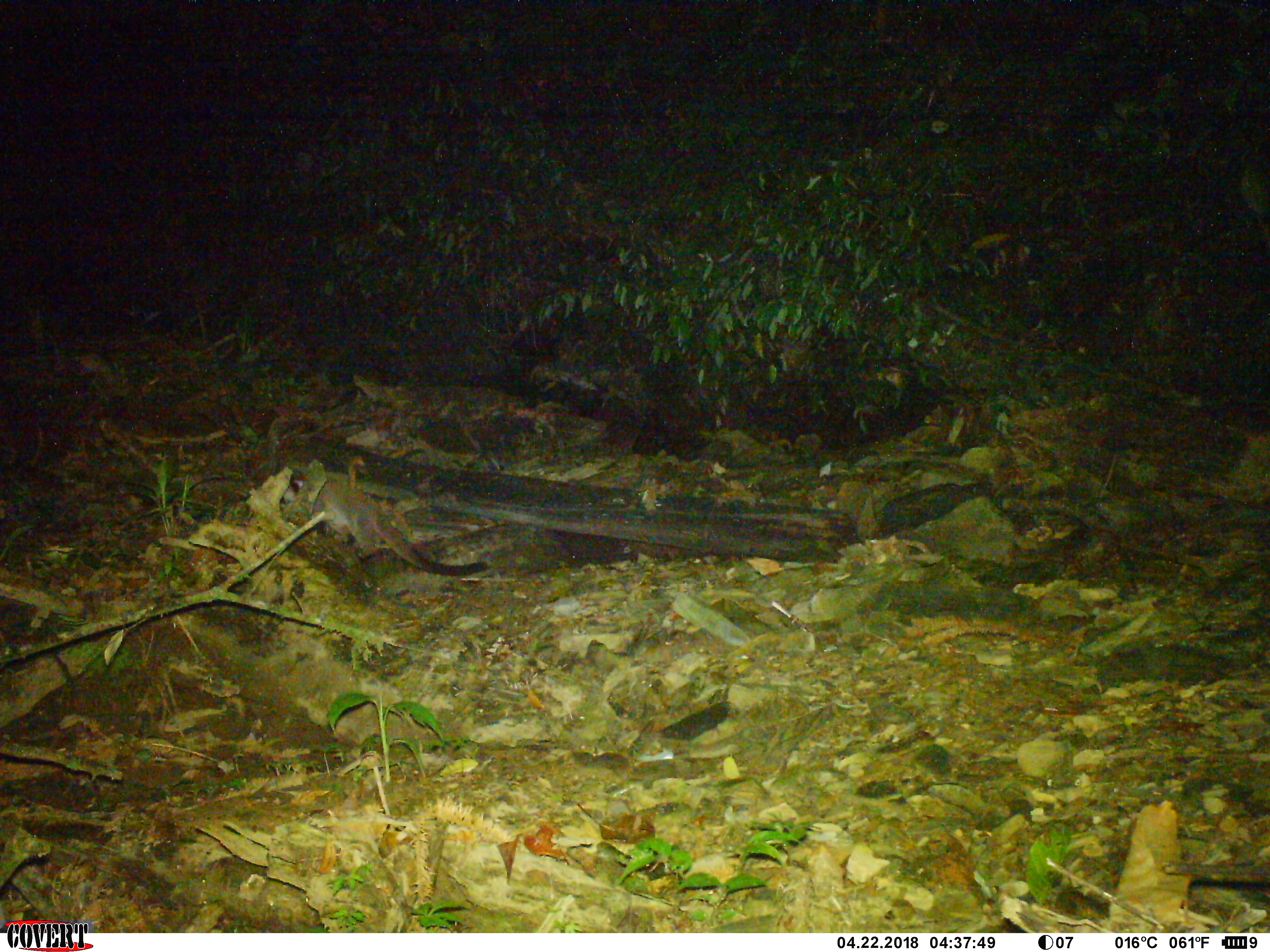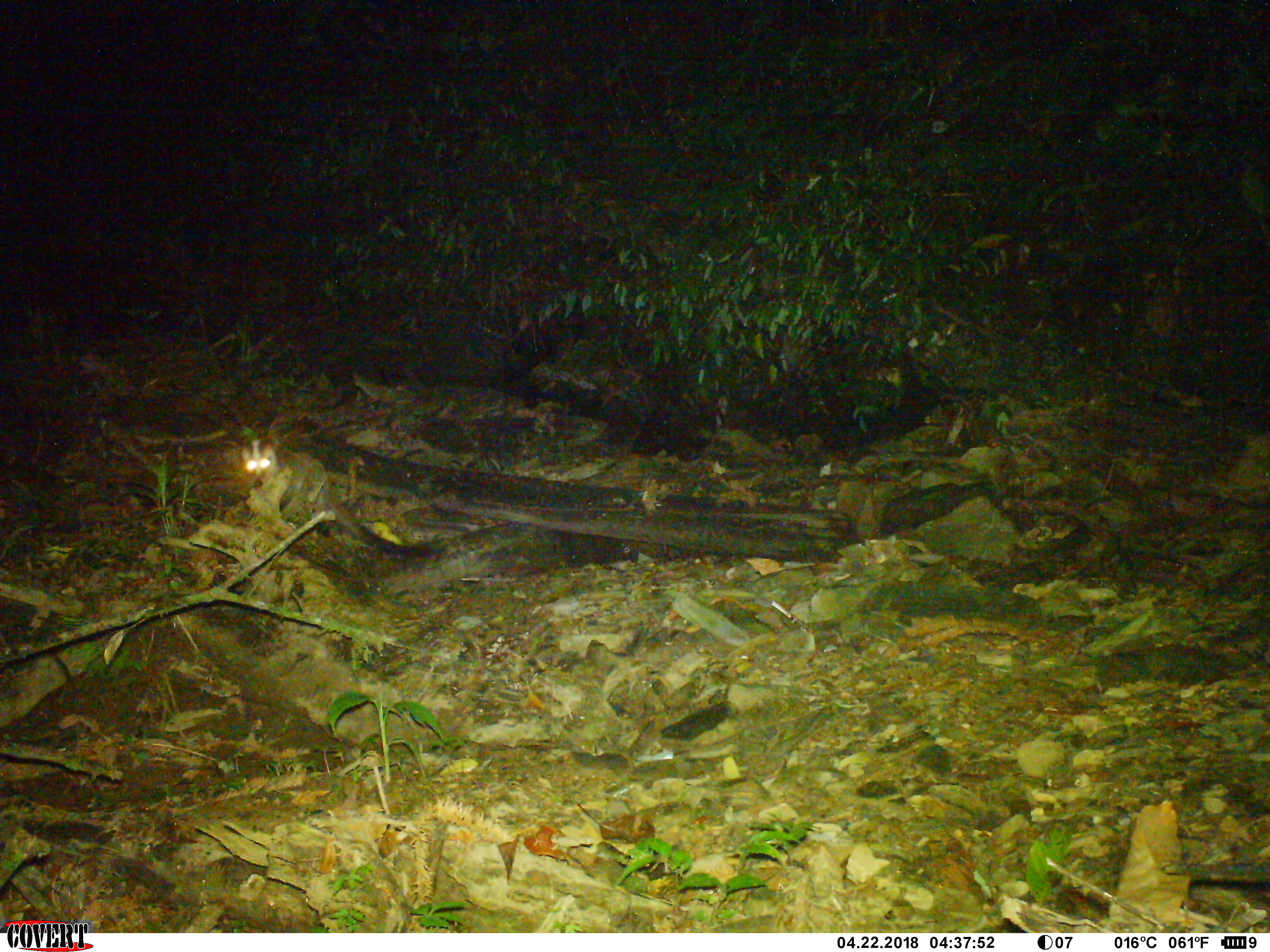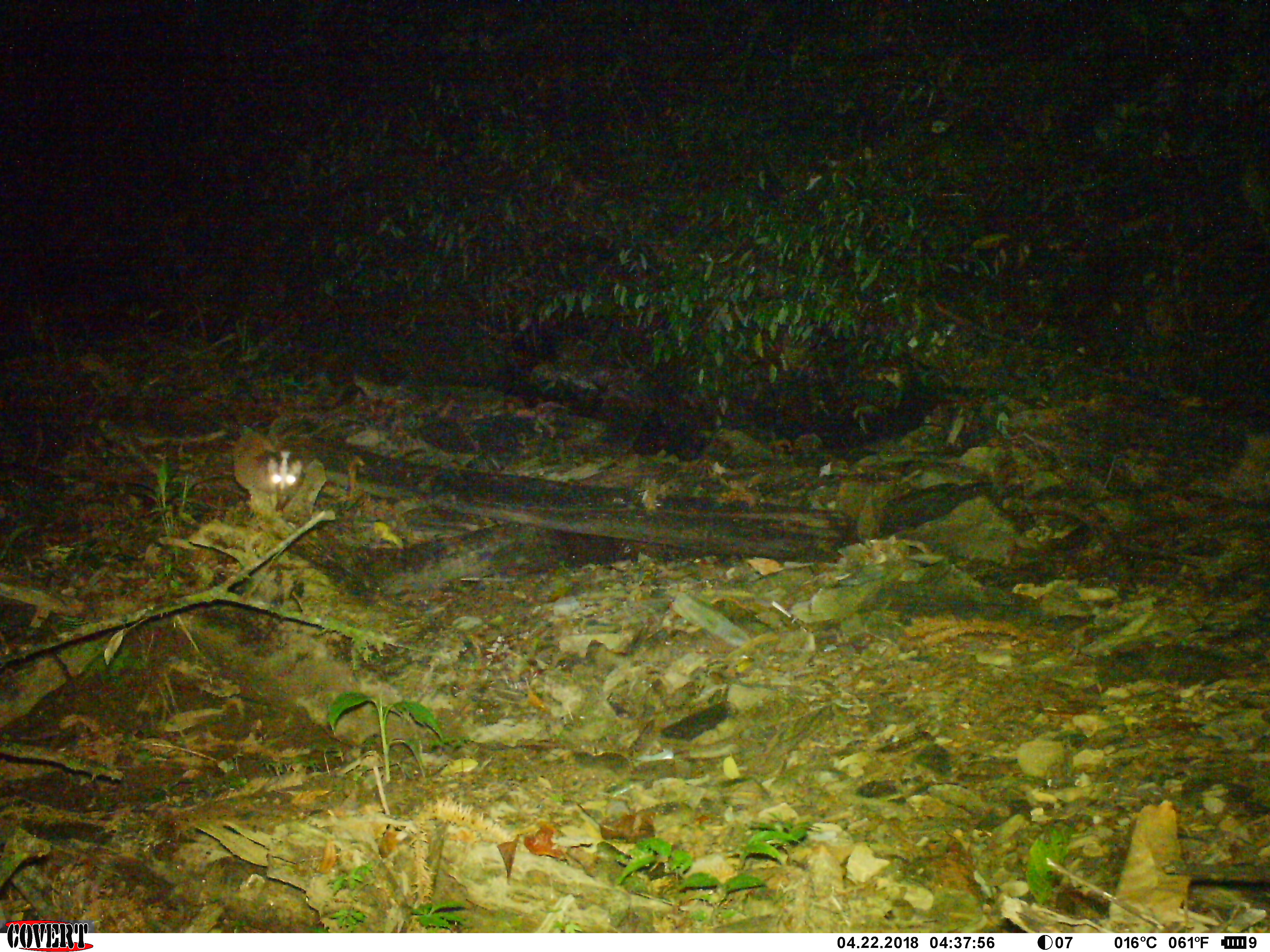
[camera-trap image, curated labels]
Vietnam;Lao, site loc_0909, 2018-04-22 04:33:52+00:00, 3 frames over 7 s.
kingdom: Animalia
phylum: Chordata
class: Mammalia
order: Carnivora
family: Viverridae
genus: Paguma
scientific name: Paguma larvata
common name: masked palm civet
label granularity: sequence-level